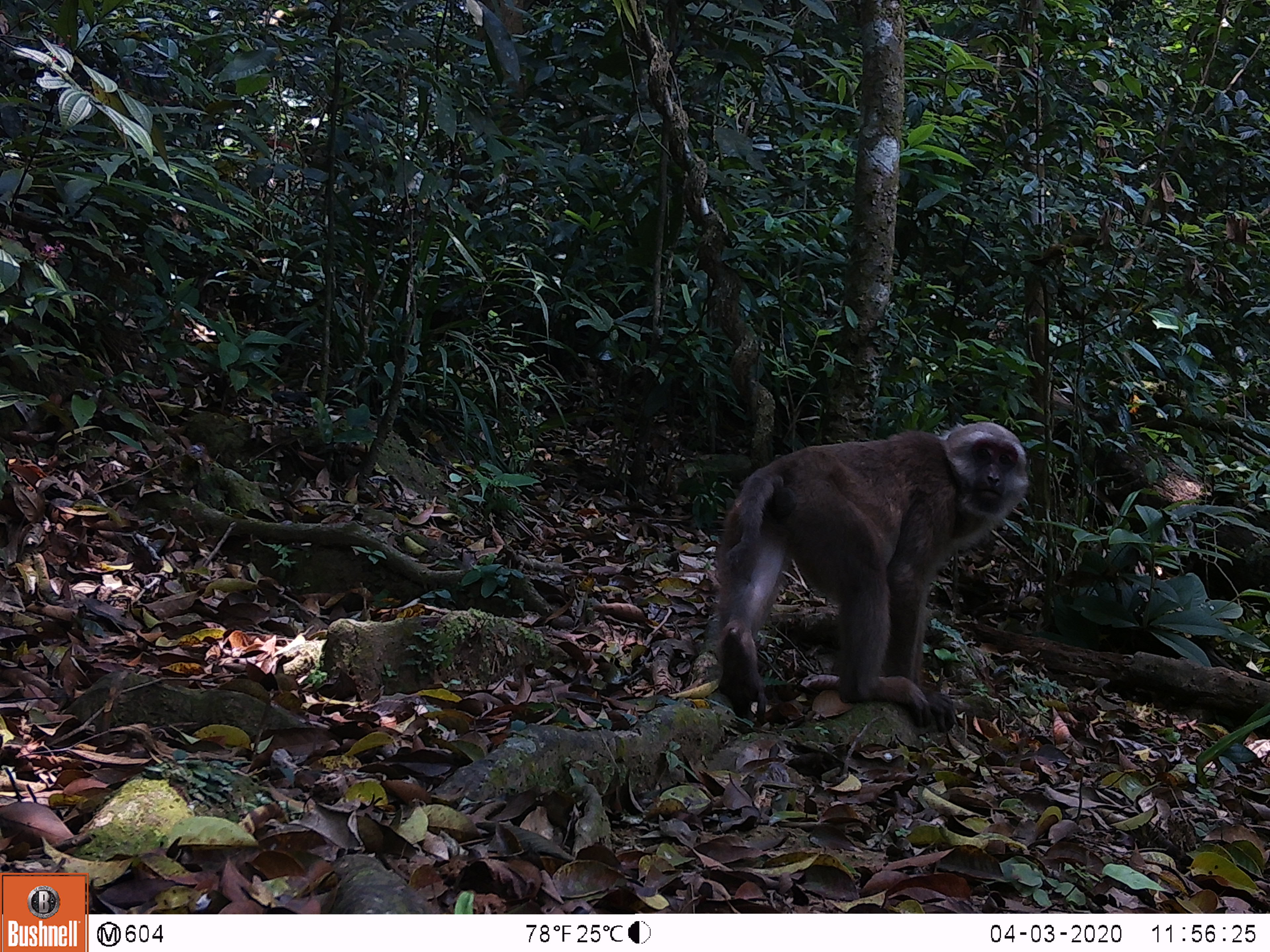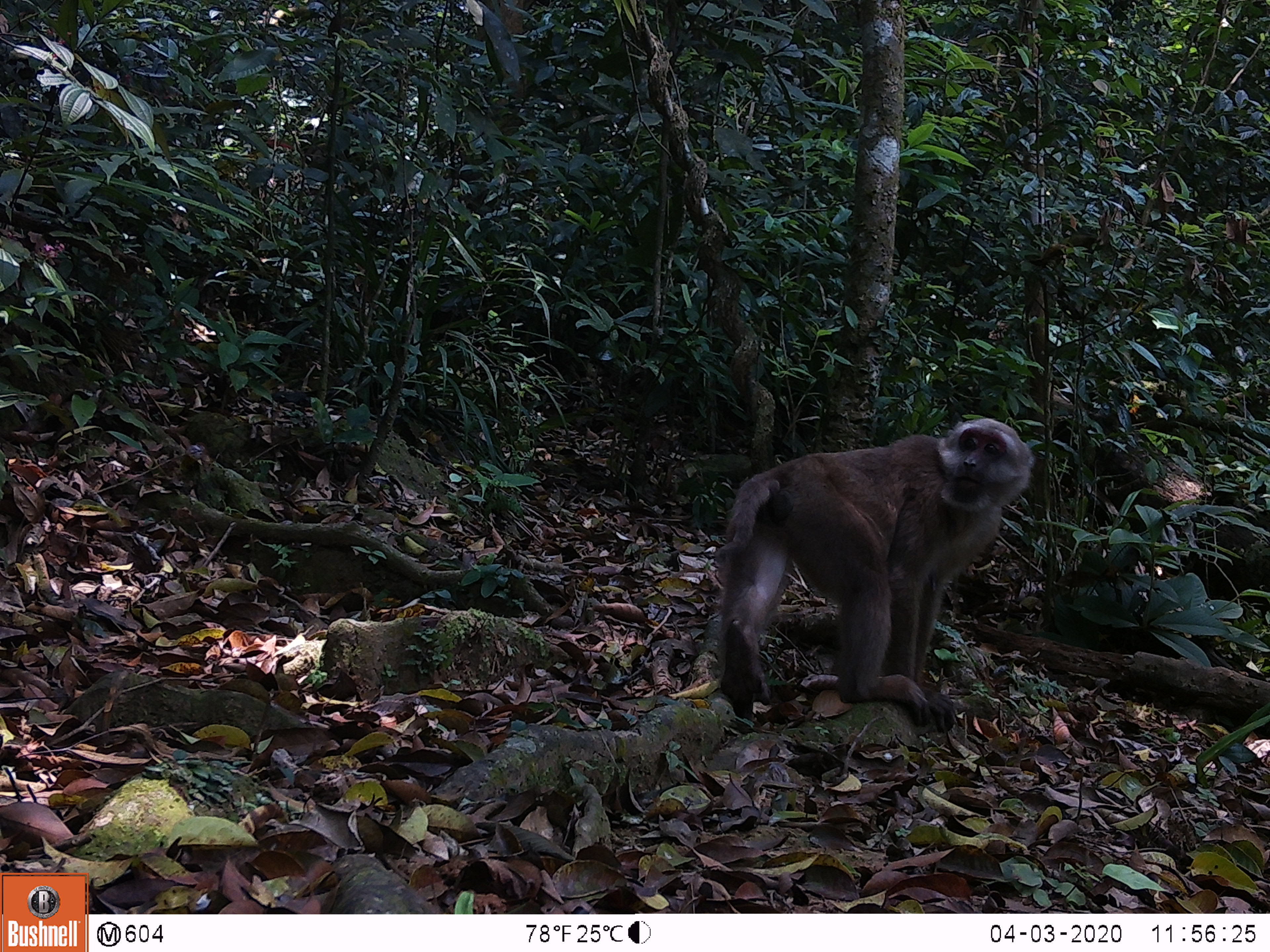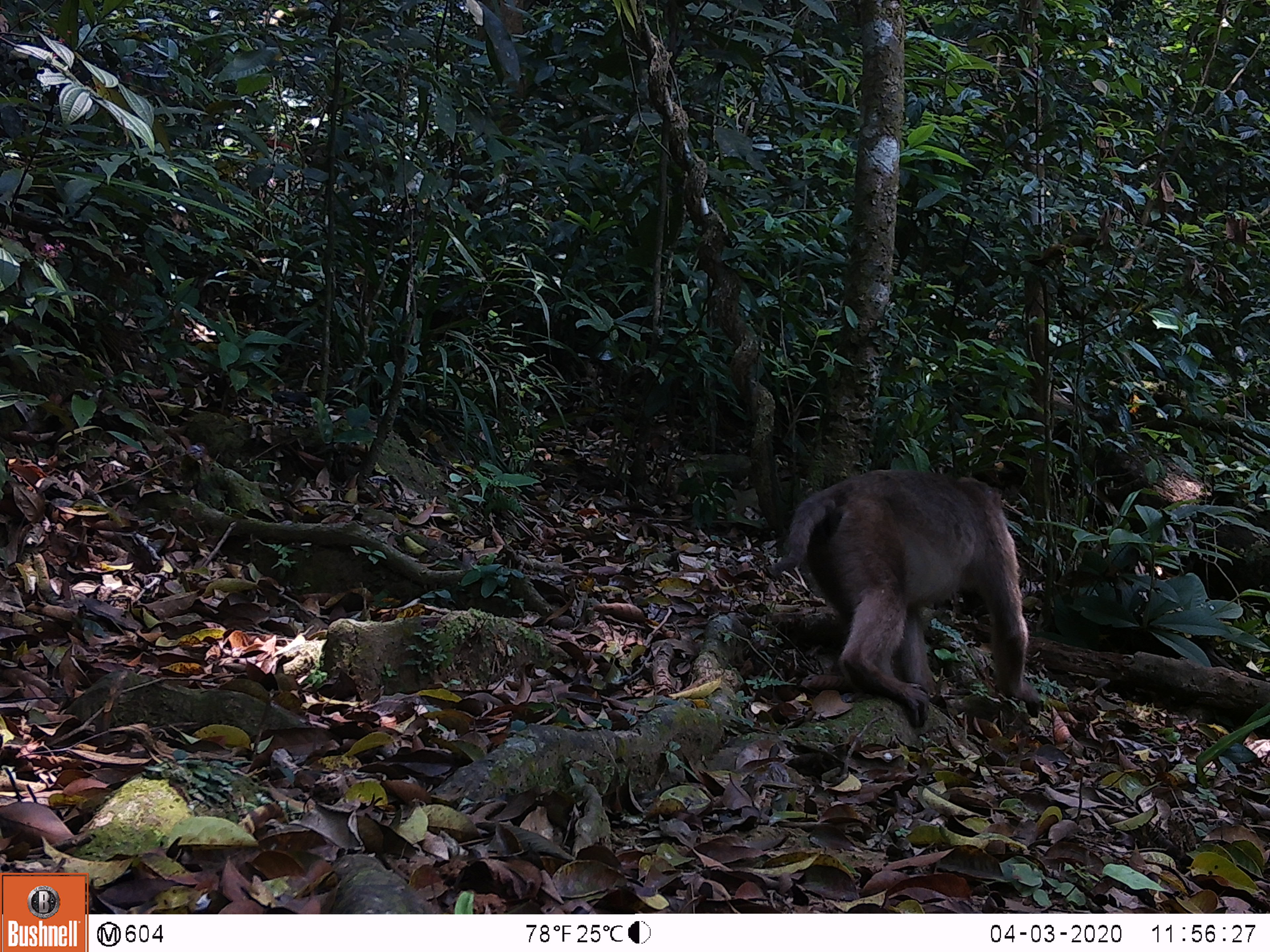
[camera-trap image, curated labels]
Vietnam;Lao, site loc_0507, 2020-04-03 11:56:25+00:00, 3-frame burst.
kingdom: Animalia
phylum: Chordata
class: Mammalia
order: Primates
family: Cercopithecidae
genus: Macaca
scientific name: Macaca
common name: macaques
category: assam or rhesus macaque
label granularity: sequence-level